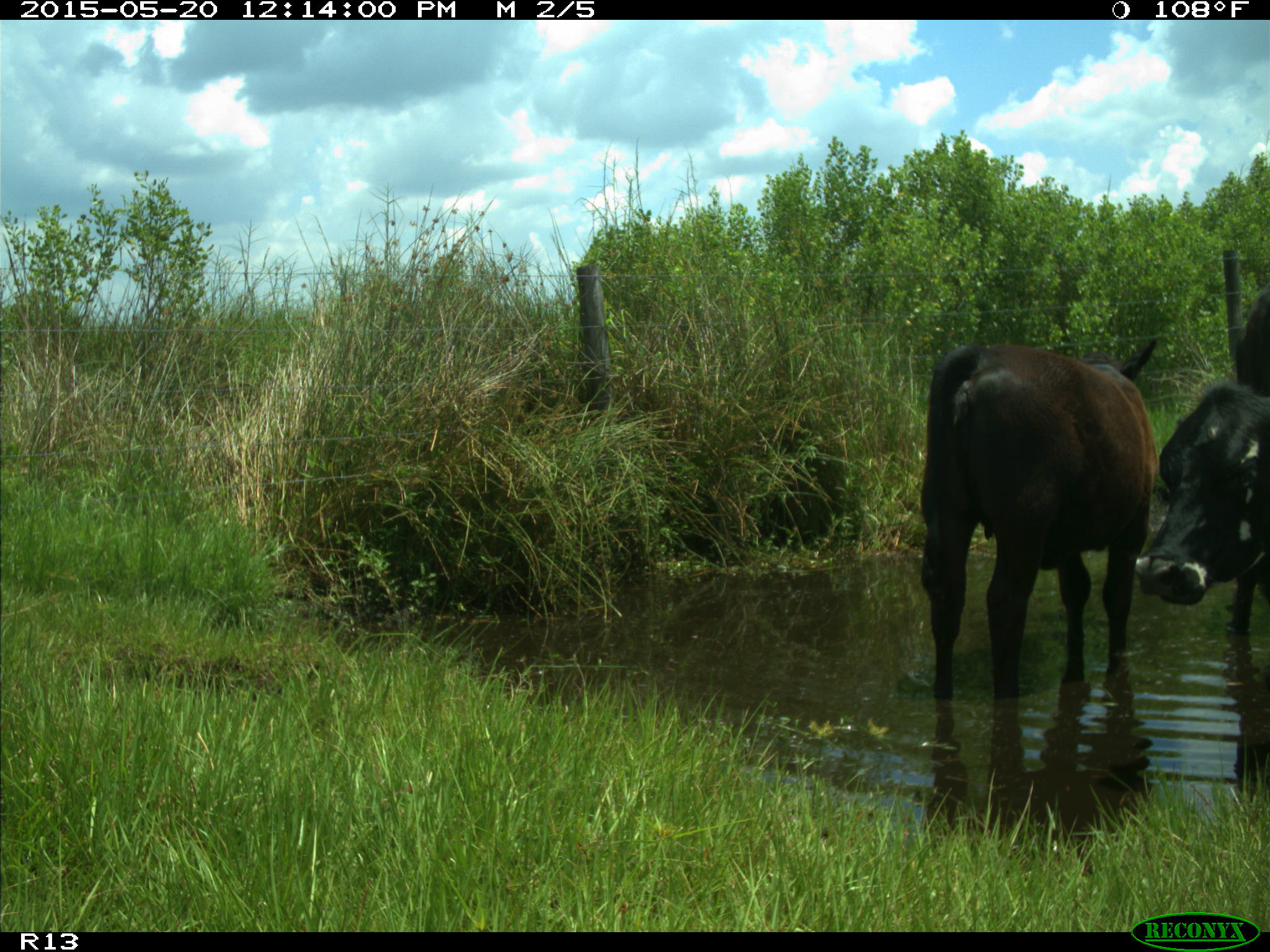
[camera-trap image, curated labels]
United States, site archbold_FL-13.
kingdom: Animalia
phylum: Chordata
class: Mammalia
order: Artiodactyla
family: Bovidae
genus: Bos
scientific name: Bos taurus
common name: domestic cow